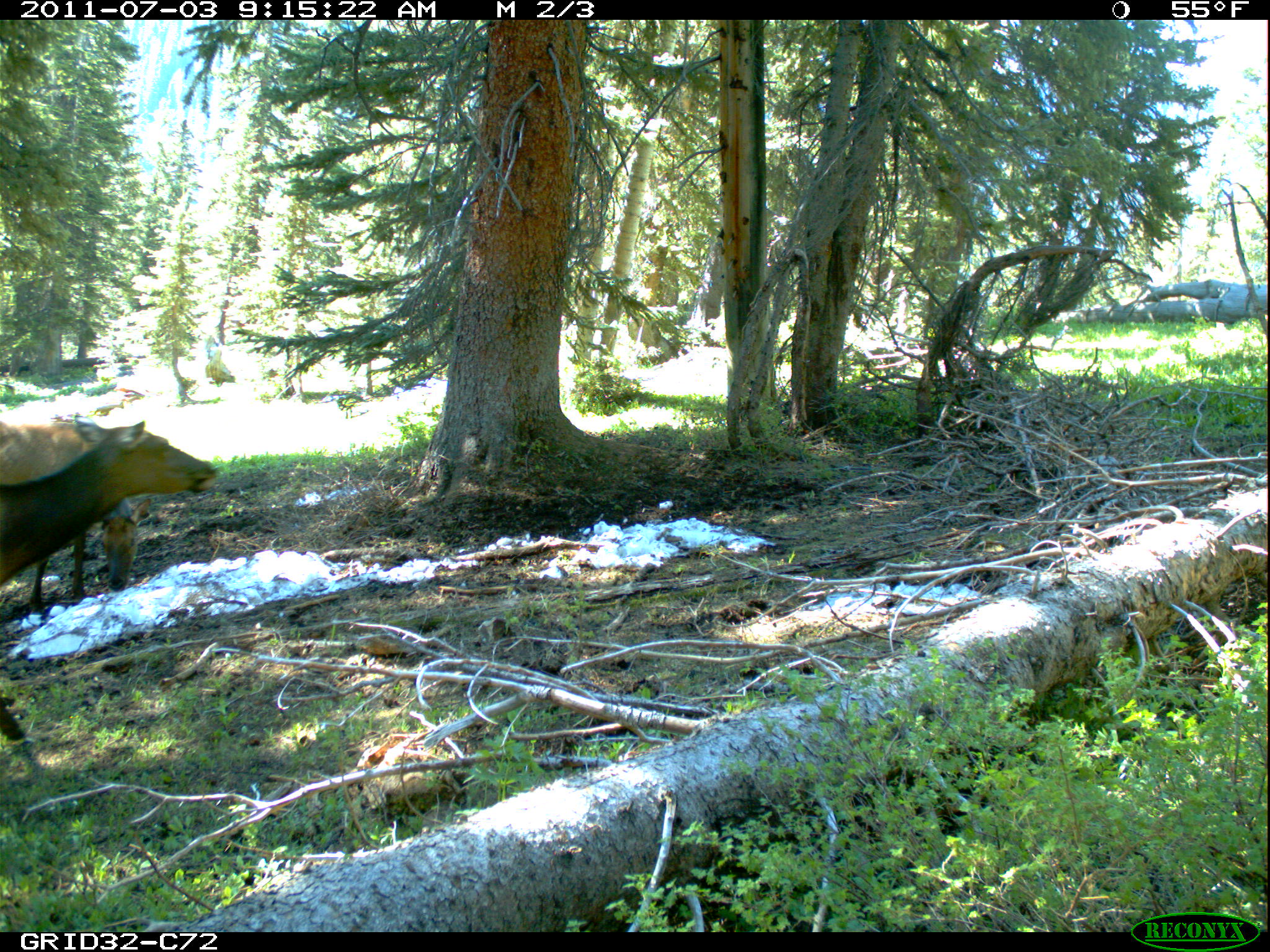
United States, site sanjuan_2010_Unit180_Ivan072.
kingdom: Animalia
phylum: Chordata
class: Mammalia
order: Artiodactyla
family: Cervidae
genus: Cervus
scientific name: Cervus elaphus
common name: red deer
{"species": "Cervus elaphus (red deer)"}